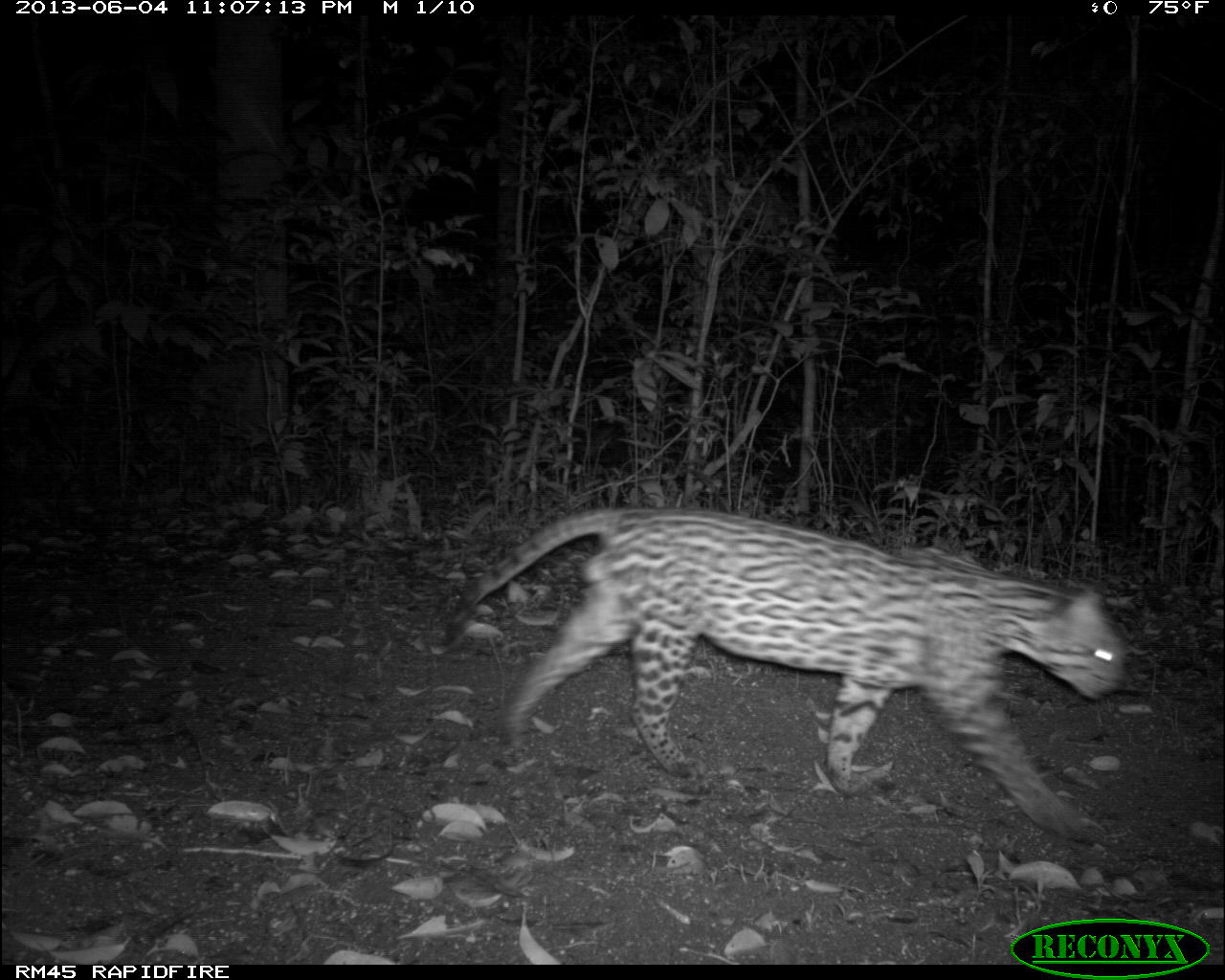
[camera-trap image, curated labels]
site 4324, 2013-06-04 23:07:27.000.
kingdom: Animalia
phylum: Chordata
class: Mammalia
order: Carnivora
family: Felidae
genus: Leopardus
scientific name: Leopardus pardalis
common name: ocelot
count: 1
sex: male